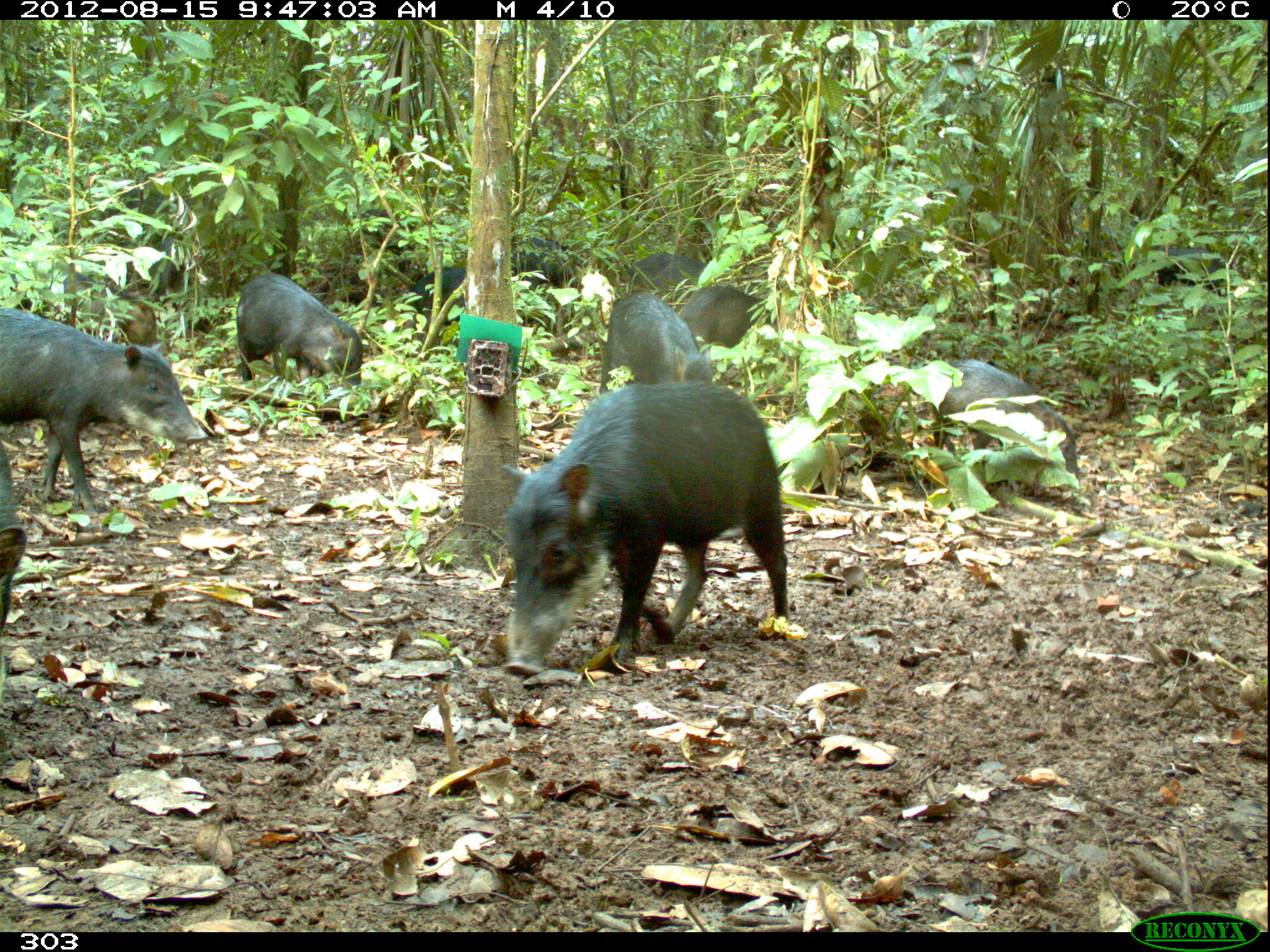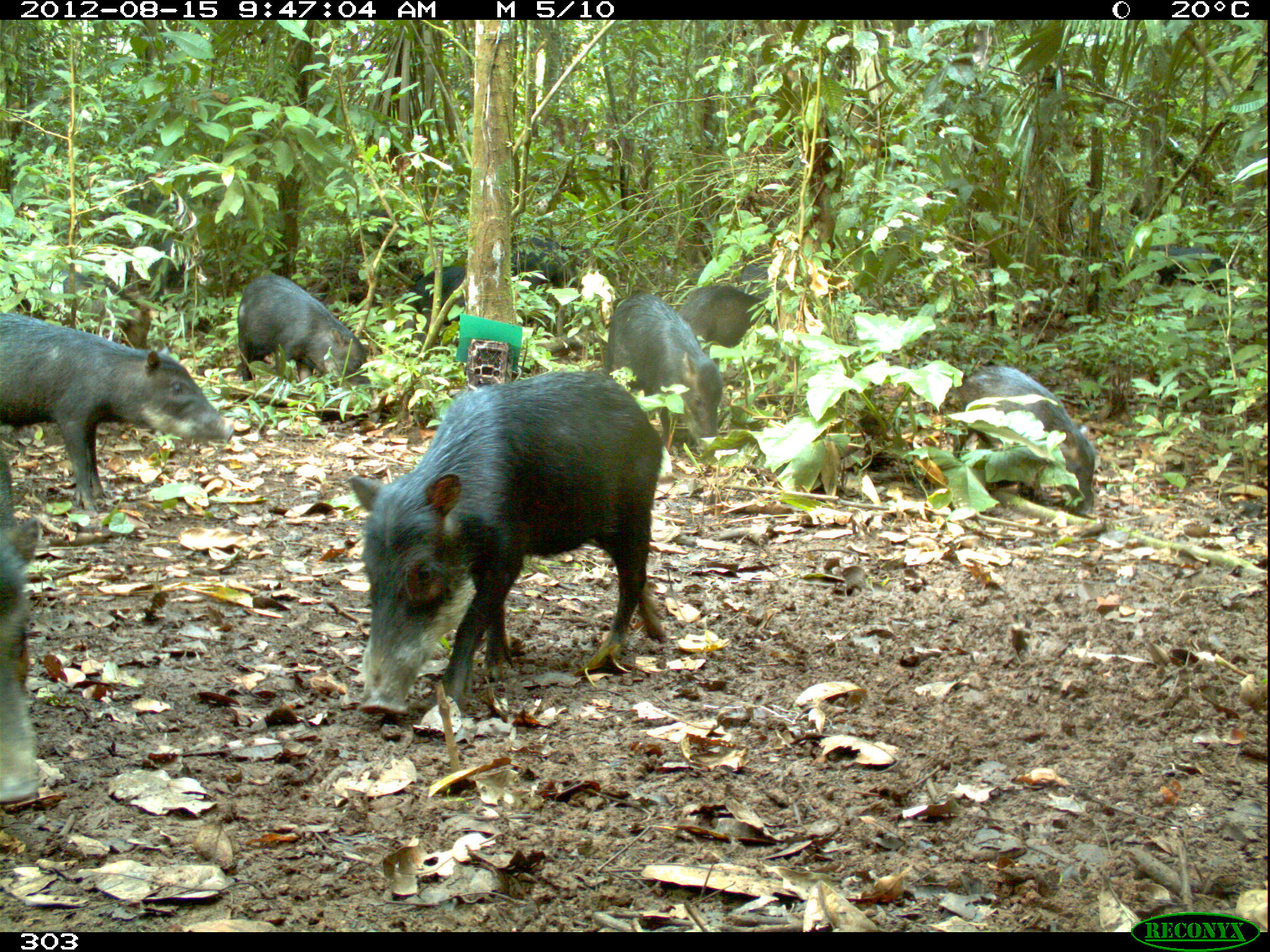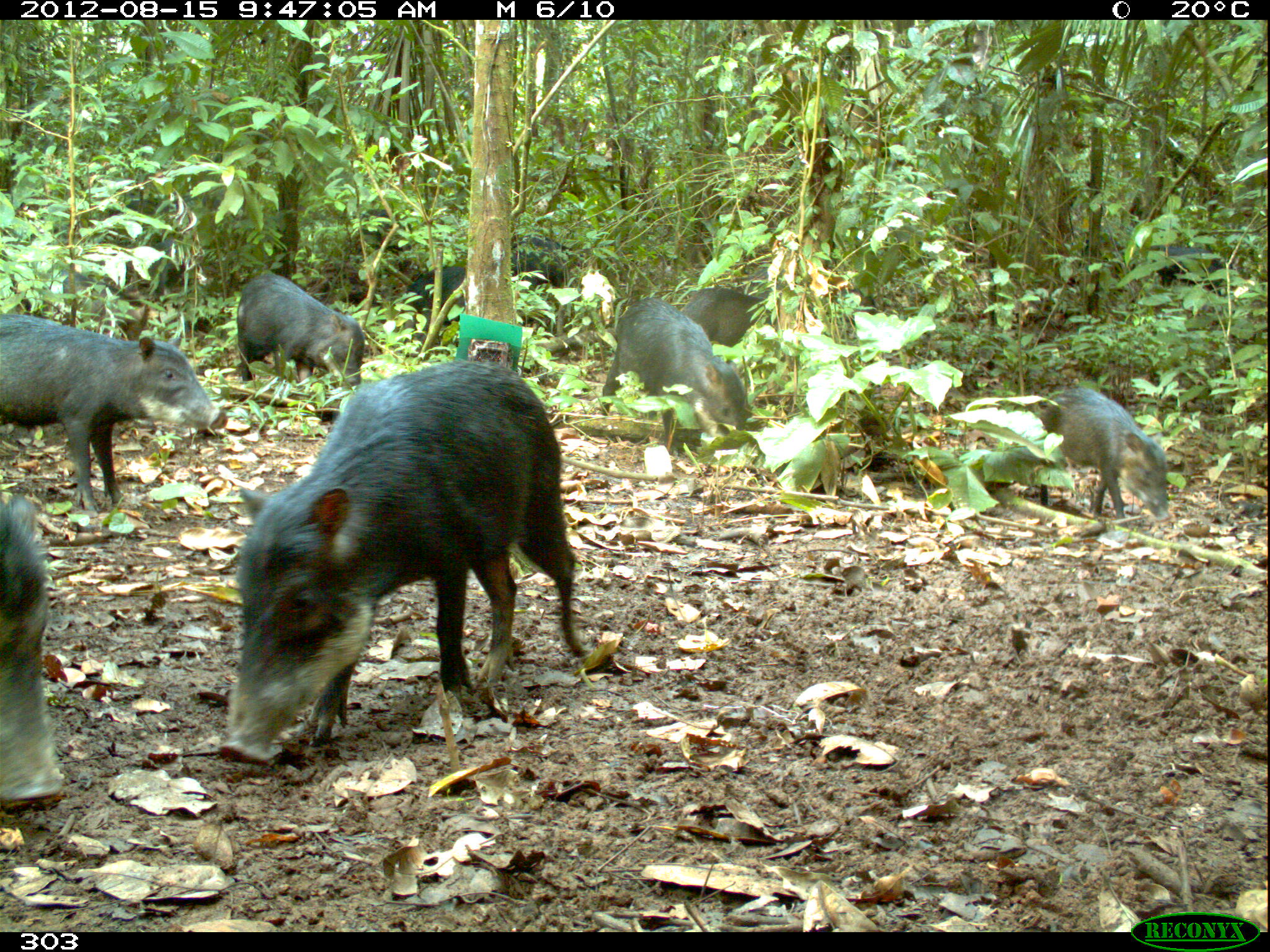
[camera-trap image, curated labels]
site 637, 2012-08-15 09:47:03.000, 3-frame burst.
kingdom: Animalia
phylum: Chordata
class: Mammalia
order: Artiodactyla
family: Tayassuidae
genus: Tayassu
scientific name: Tayassu pecari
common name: white-lipped peccary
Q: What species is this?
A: Tayassu pecari (white-lipped peccary).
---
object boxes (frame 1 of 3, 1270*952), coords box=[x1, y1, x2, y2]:
tayassu pecari: box=[504, 383, 793, 676]; box=[0, 303, 210, 518]; box=[927, 359, 1080, 483]; box=[235, 273, 363, 388]; box=[599, 292, 714, 396]; box=[47, 266, 159, 347]; box=[677, 284, 779, 349]; box=[0, 446, 29, 631]; box=[511, 230, 584, 294]; box=[107, 236, 180, 299]; box=[106, 183, 189, 234]; box=[1153, 247, 1229, 298]; box=[620, 250, 710, 292]; box=[404, 266, 468, 325]; box=[359, 208, 416, 251]